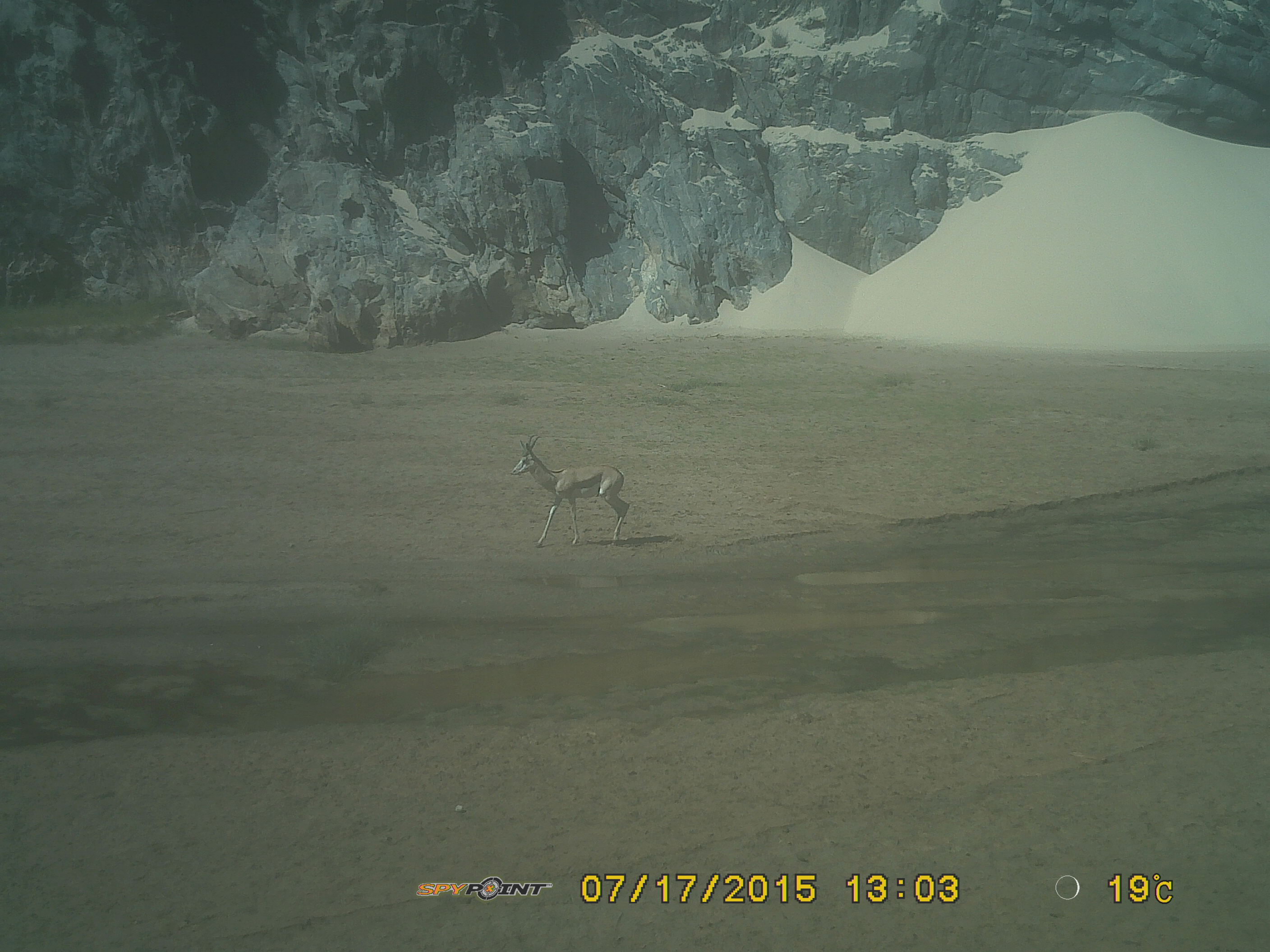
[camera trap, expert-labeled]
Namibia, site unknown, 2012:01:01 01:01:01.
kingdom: Animalia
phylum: Chordata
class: Mammalia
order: Artiodactyla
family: Bovidae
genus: Antidorcas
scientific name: Antidorcas marsupialis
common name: springbok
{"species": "Antidorcas marsupialis (springbok)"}